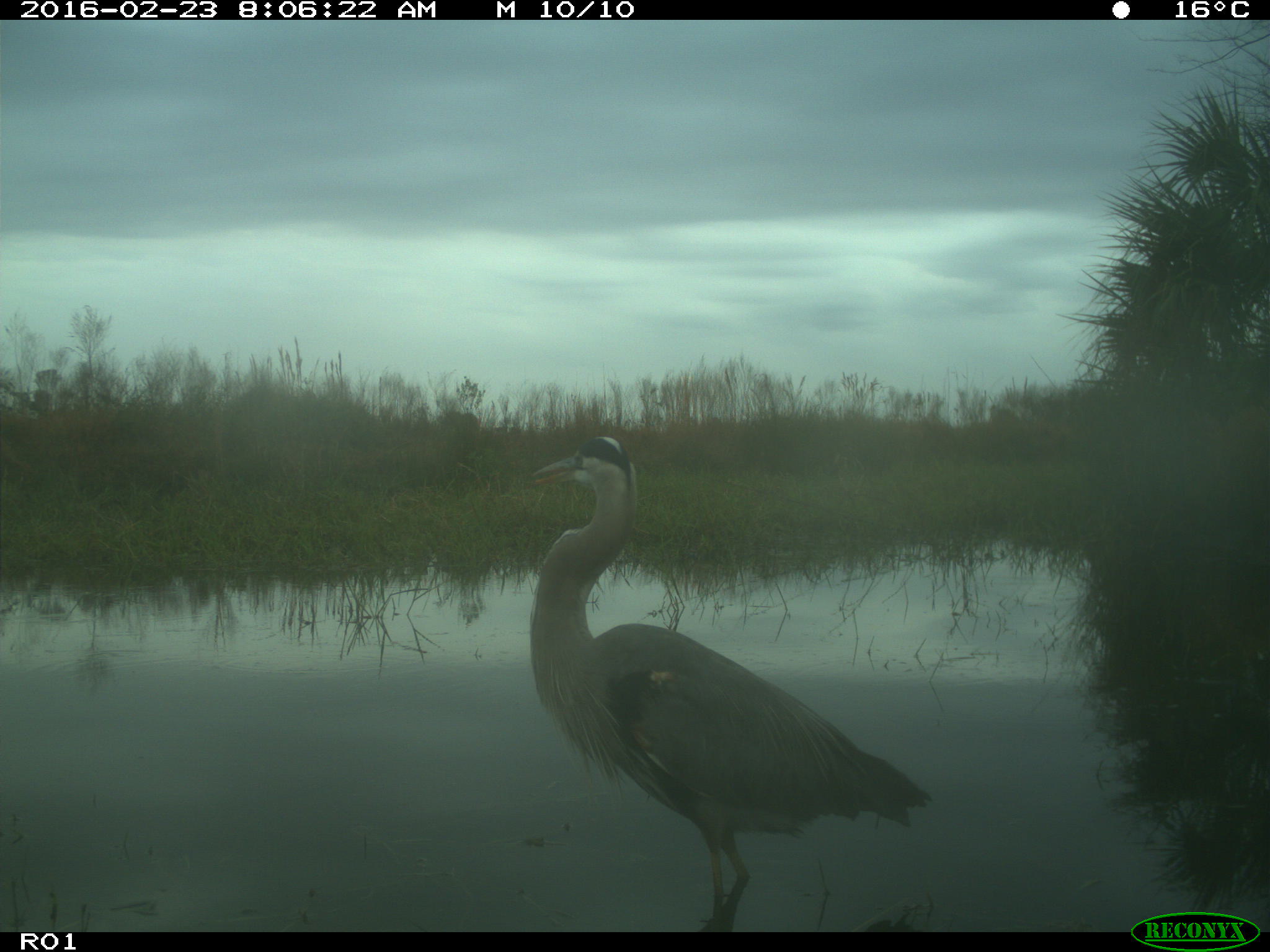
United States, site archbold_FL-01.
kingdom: Animalia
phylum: Chordata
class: Aves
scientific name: Aves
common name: birds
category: unidentified bird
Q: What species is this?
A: Unidentified bird (birds) (Aves).